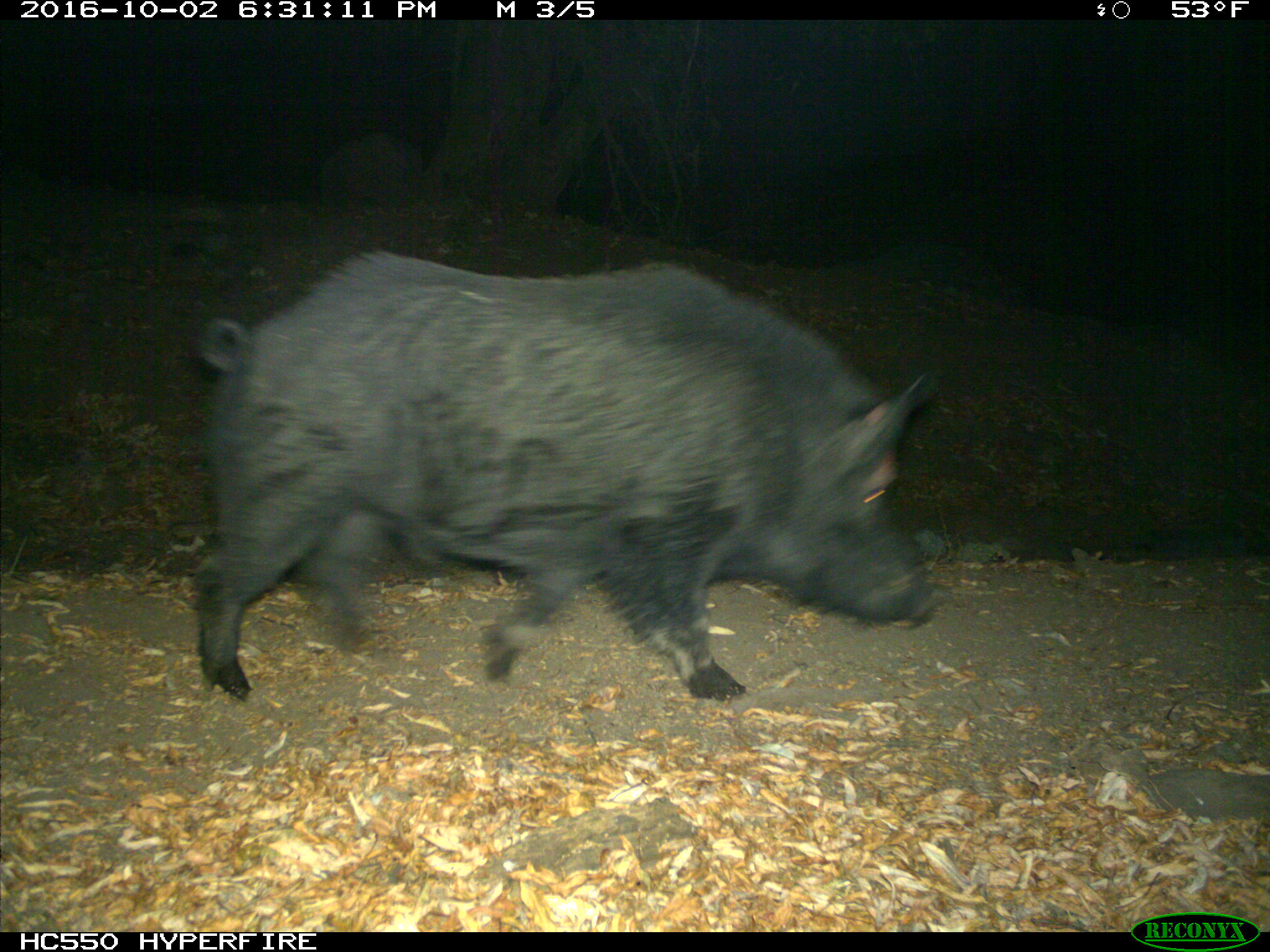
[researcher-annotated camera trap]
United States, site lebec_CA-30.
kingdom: Animalia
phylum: Chordata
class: Mammalia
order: Artiodactyla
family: Suidae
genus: Sus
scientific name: Sus scrofa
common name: wild boar